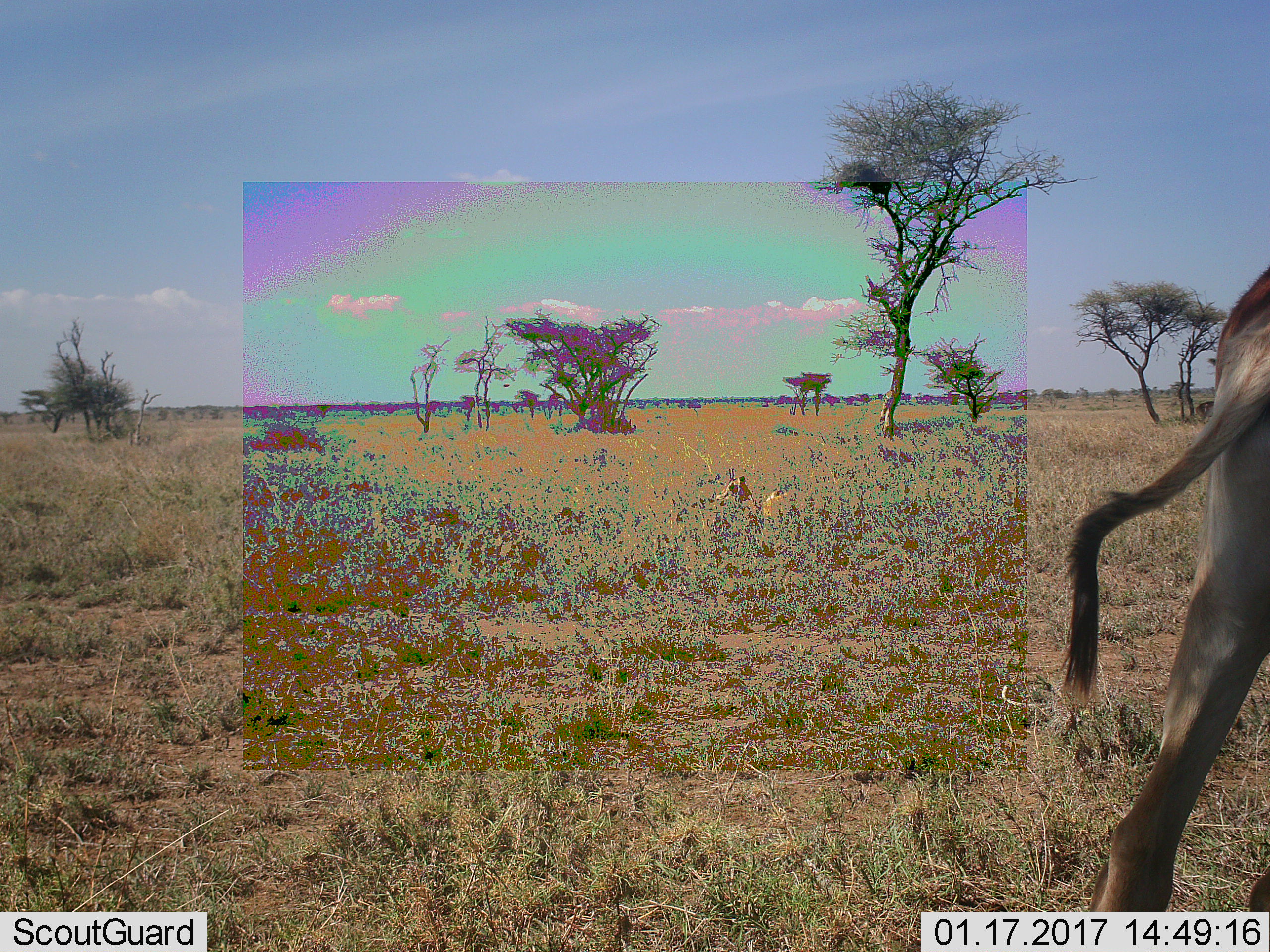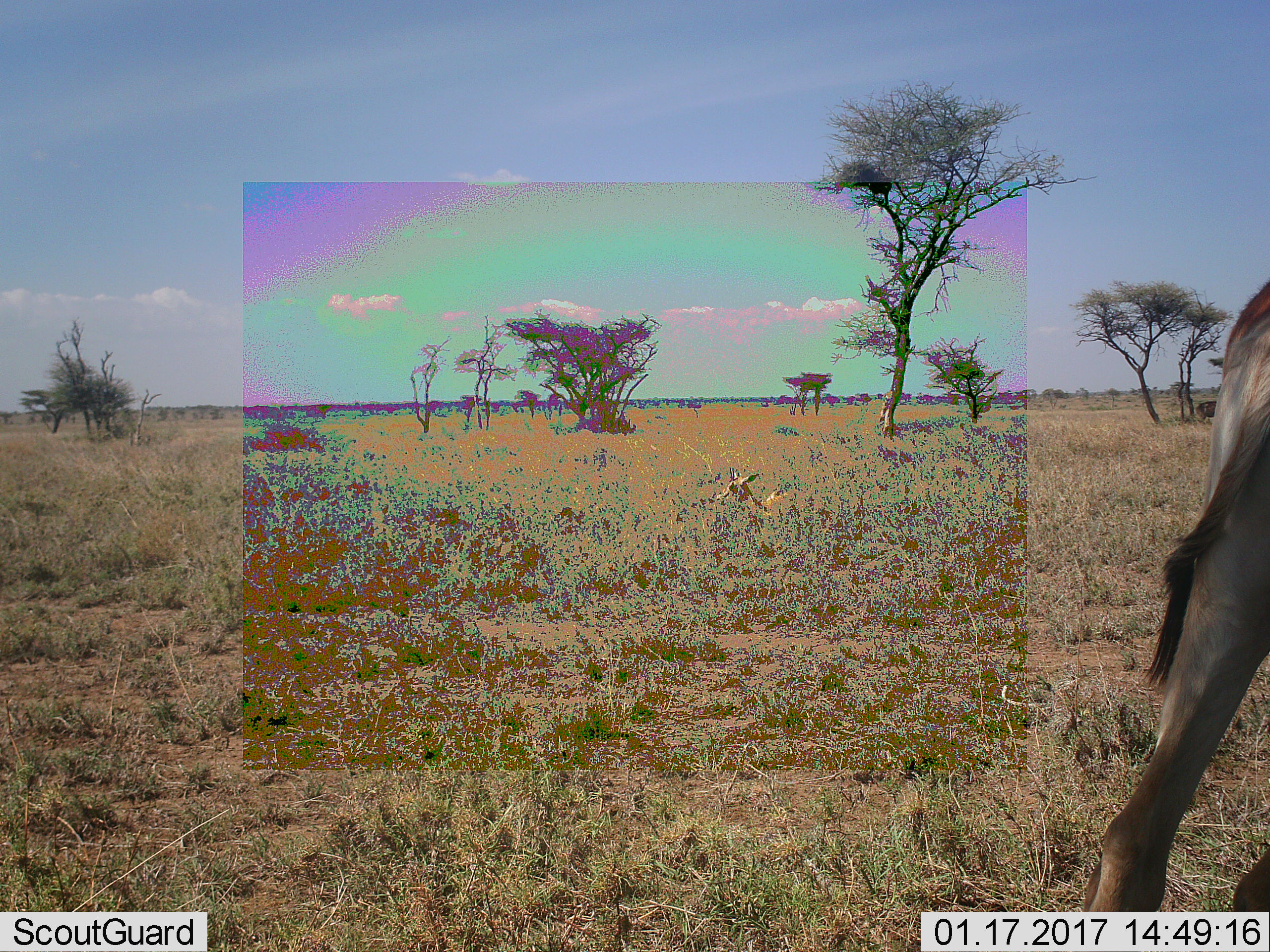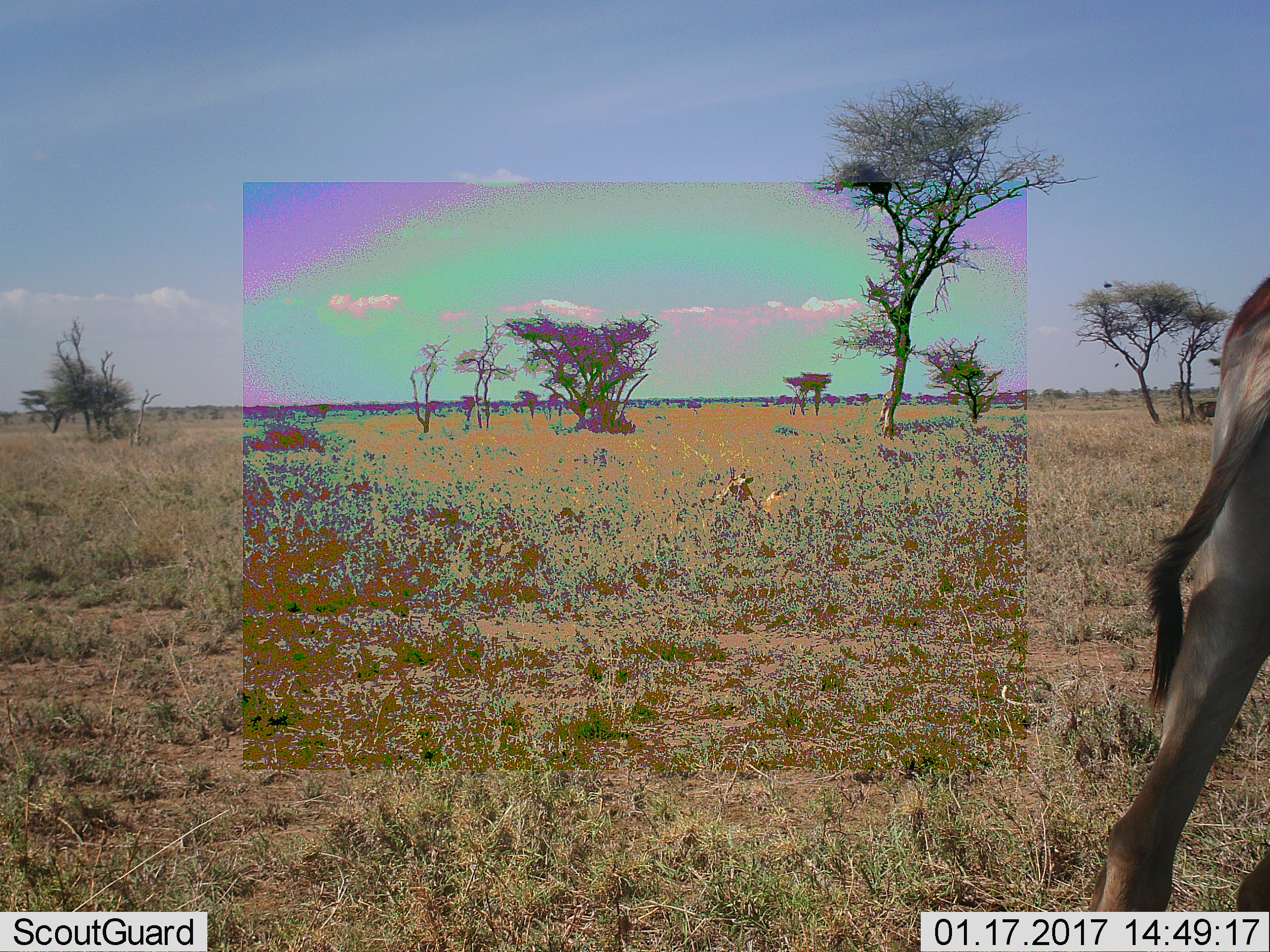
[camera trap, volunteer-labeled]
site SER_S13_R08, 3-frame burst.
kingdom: Animalia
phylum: Chordata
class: Mammalia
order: Artiodactyla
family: Bovidae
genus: Eudorcas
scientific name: Eudorcas thomsonii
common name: thomson's gazelle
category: gazellethomsons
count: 2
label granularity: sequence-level